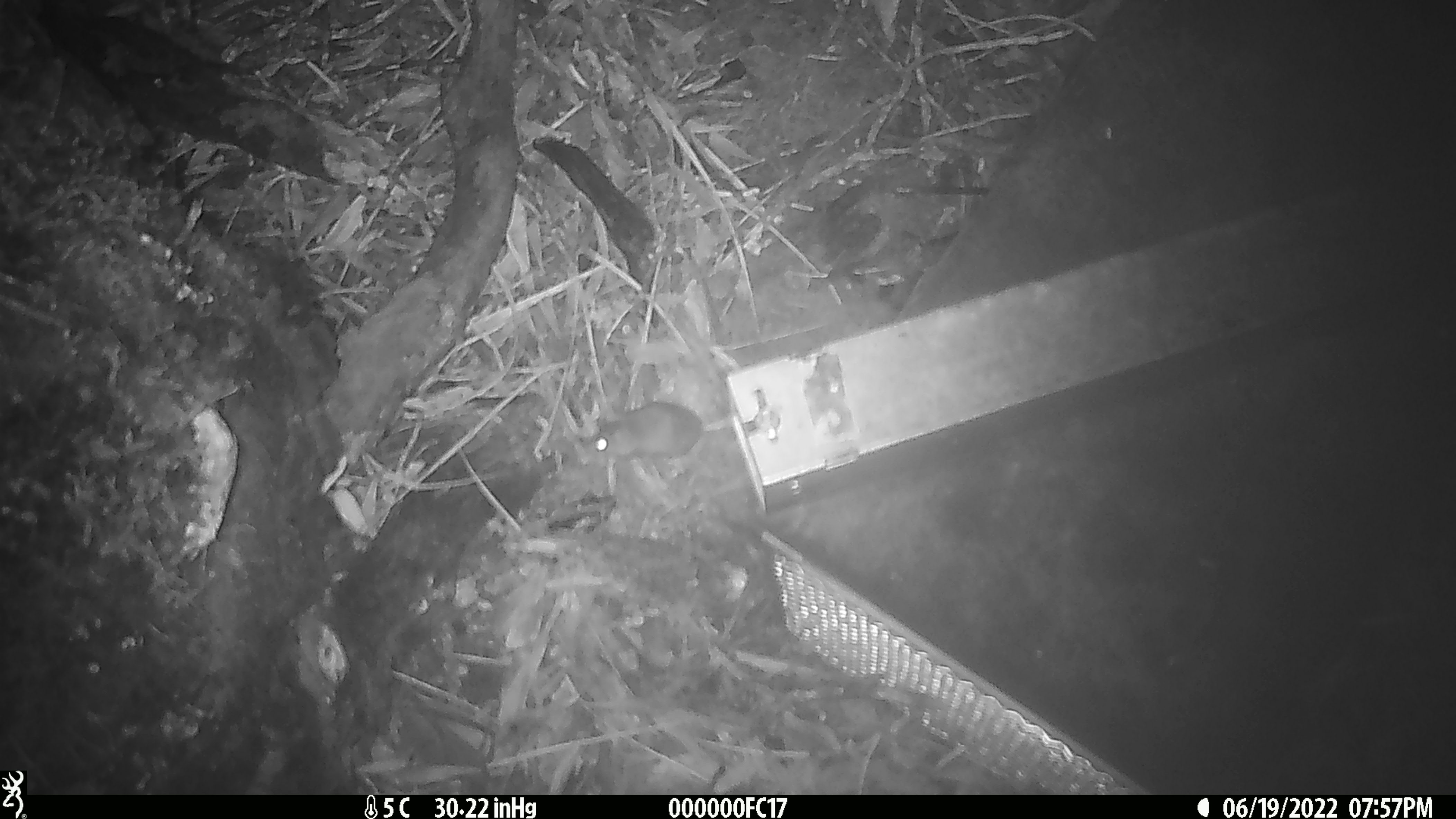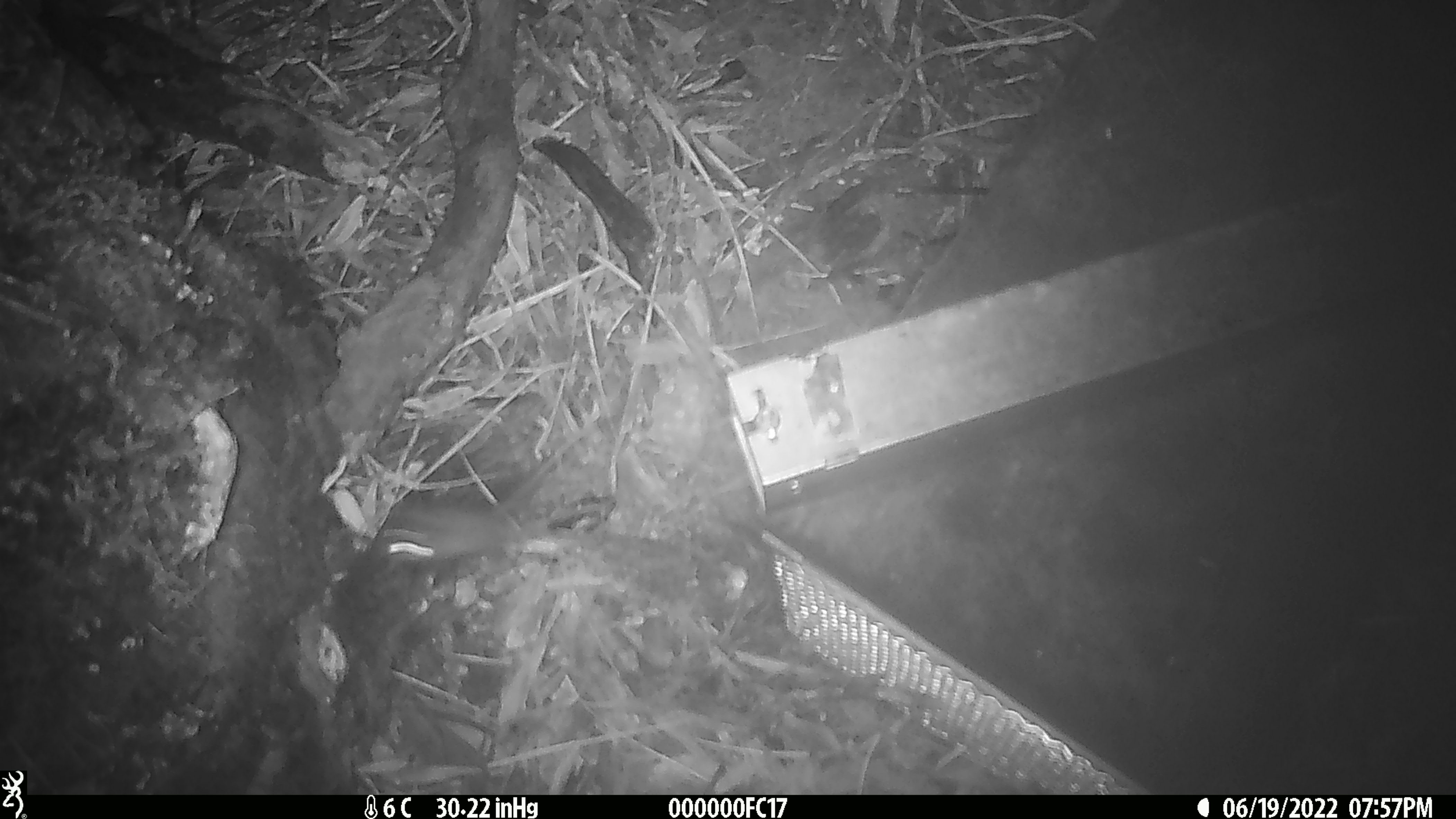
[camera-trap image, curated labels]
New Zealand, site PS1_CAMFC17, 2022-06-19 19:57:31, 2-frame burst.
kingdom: Animalia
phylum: Chordata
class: Mammalia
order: Rodentia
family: Muridae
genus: Mus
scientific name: Mus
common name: mouse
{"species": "mouse (Mus)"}